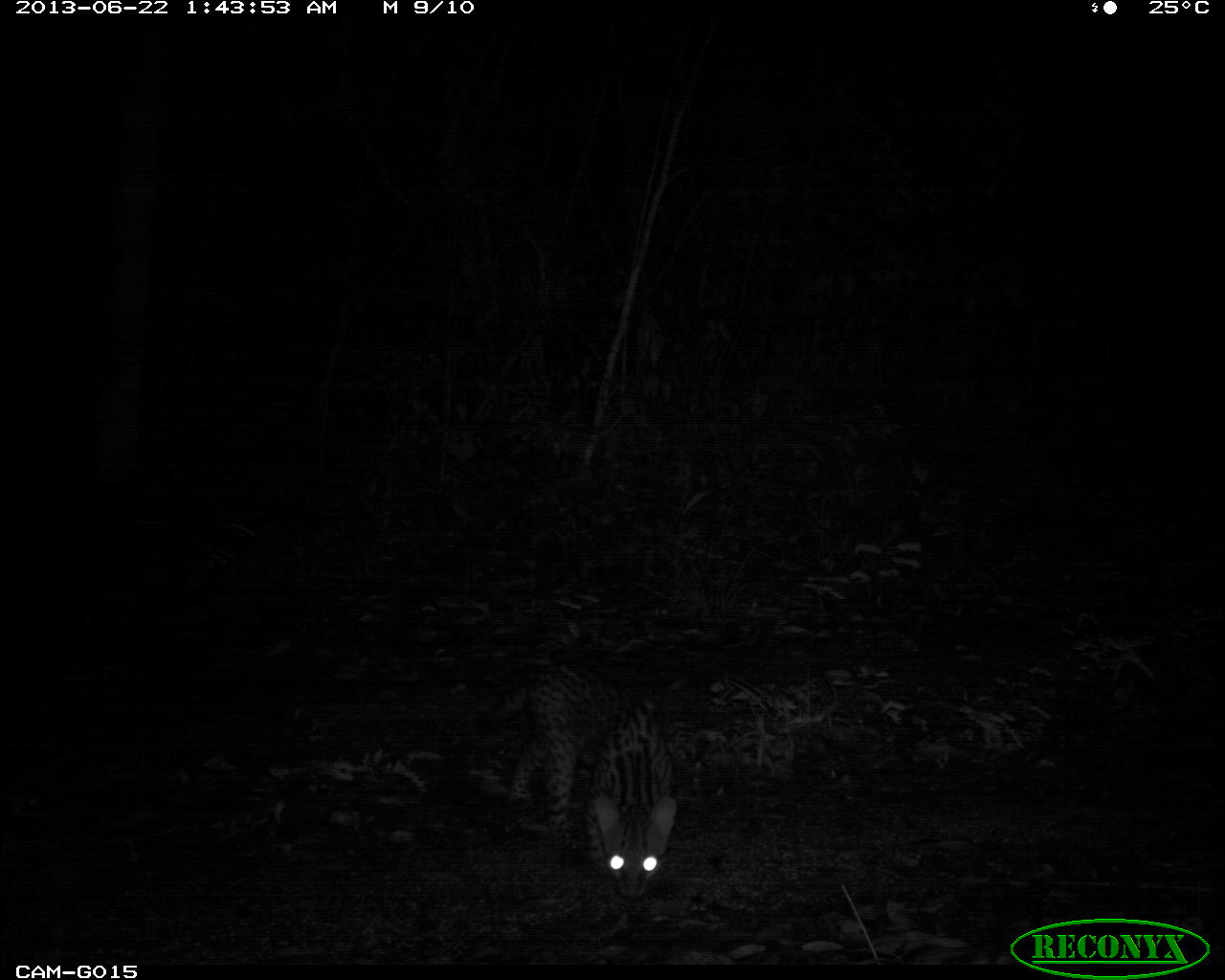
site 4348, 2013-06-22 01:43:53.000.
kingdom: Animalia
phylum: Chordata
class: Mammalia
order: Carnivora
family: Felidae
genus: Leopardus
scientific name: Leopardus pardalis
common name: ocelot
Leopardus pardalis (ocelot), count 1.